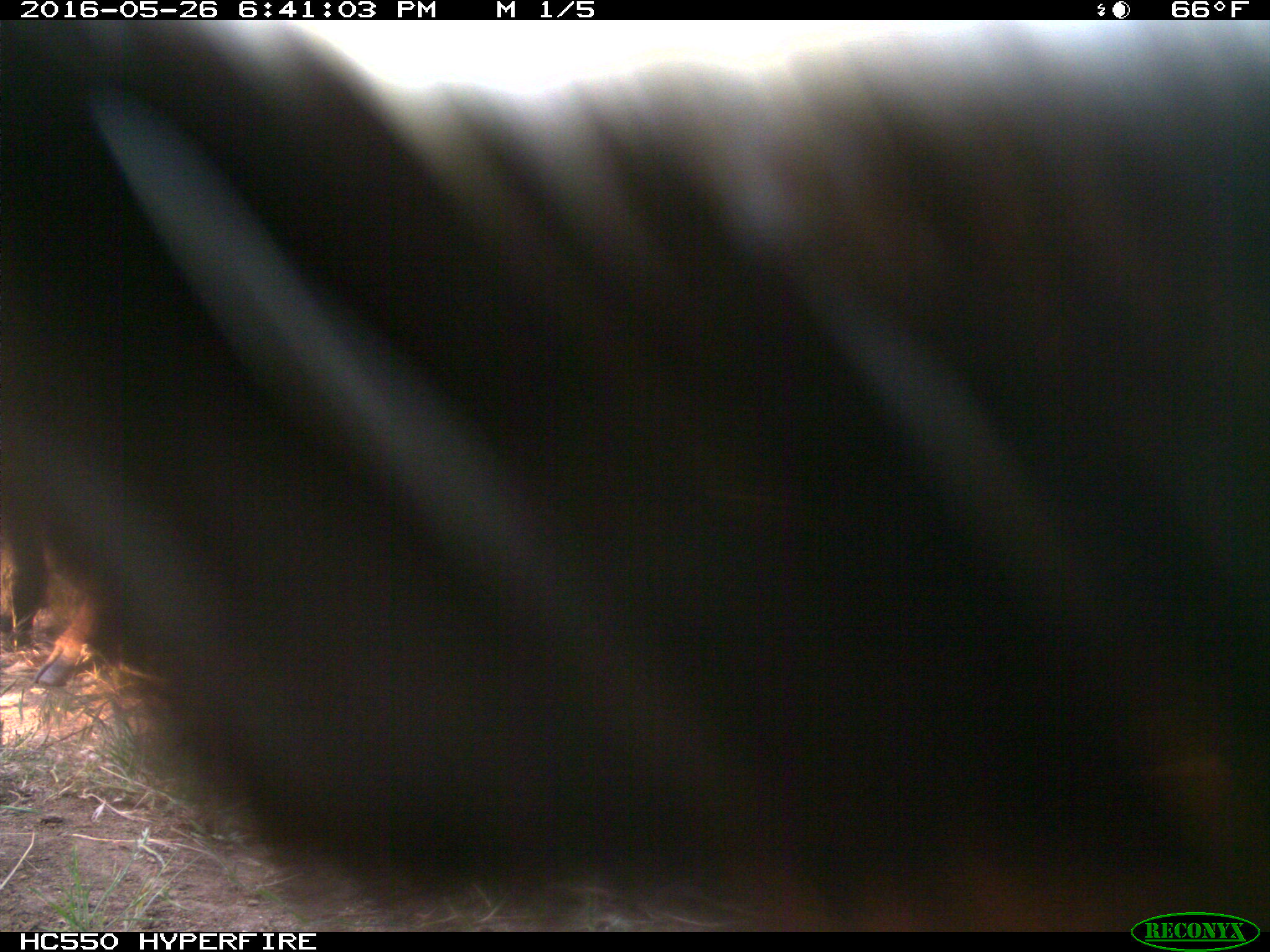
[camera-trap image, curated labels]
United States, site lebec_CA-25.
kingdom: Animalia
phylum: Chordata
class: Mammalia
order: Artiodactyla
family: Bovidae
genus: Bos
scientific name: Bos taurus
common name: domestic cow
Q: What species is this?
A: Bos taurus (domestic cow).